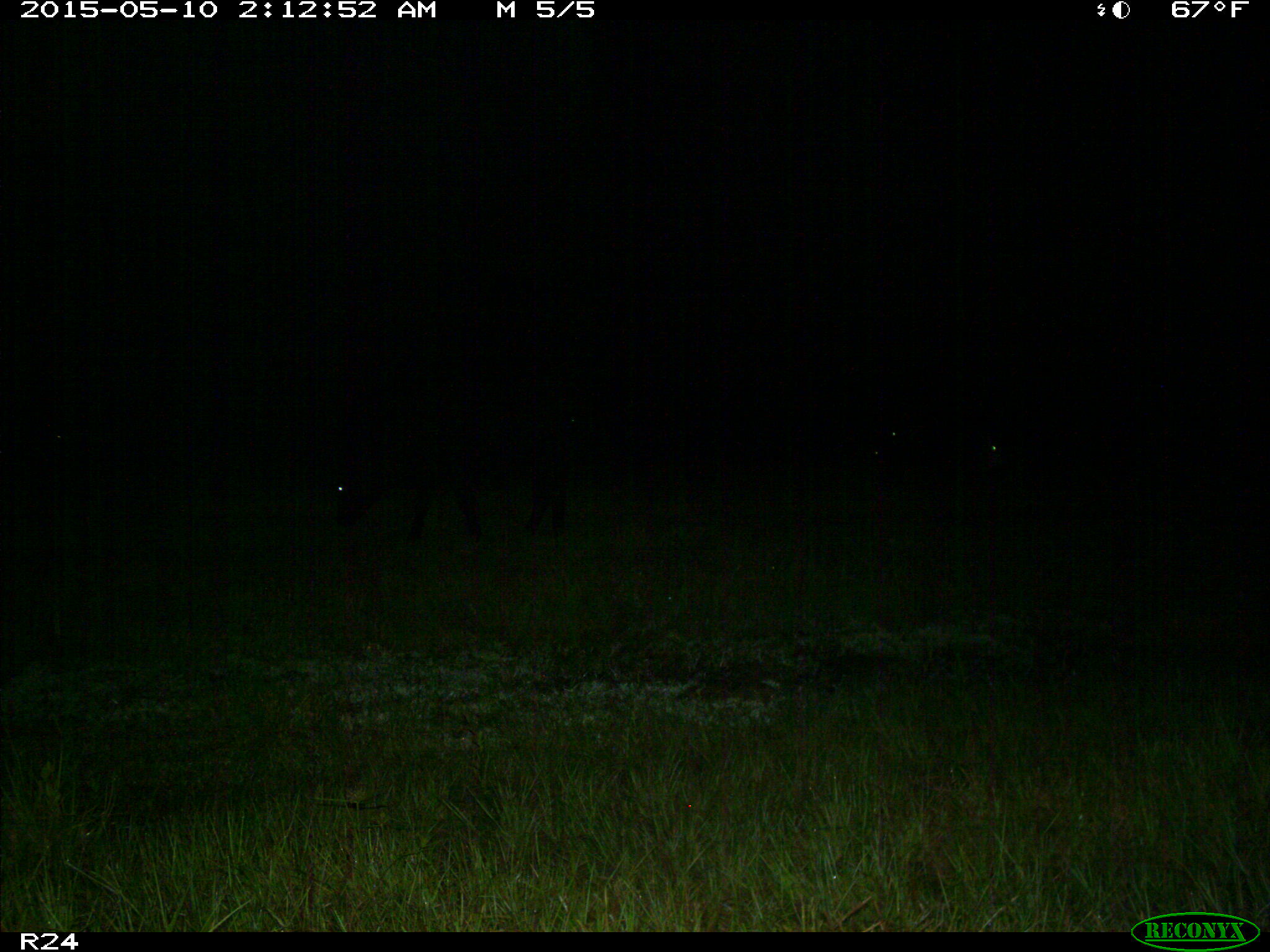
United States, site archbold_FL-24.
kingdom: Animalia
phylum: Chordata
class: Mammalia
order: Artiodactyla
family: Bovidae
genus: Bos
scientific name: Bos taurus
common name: domestic cow